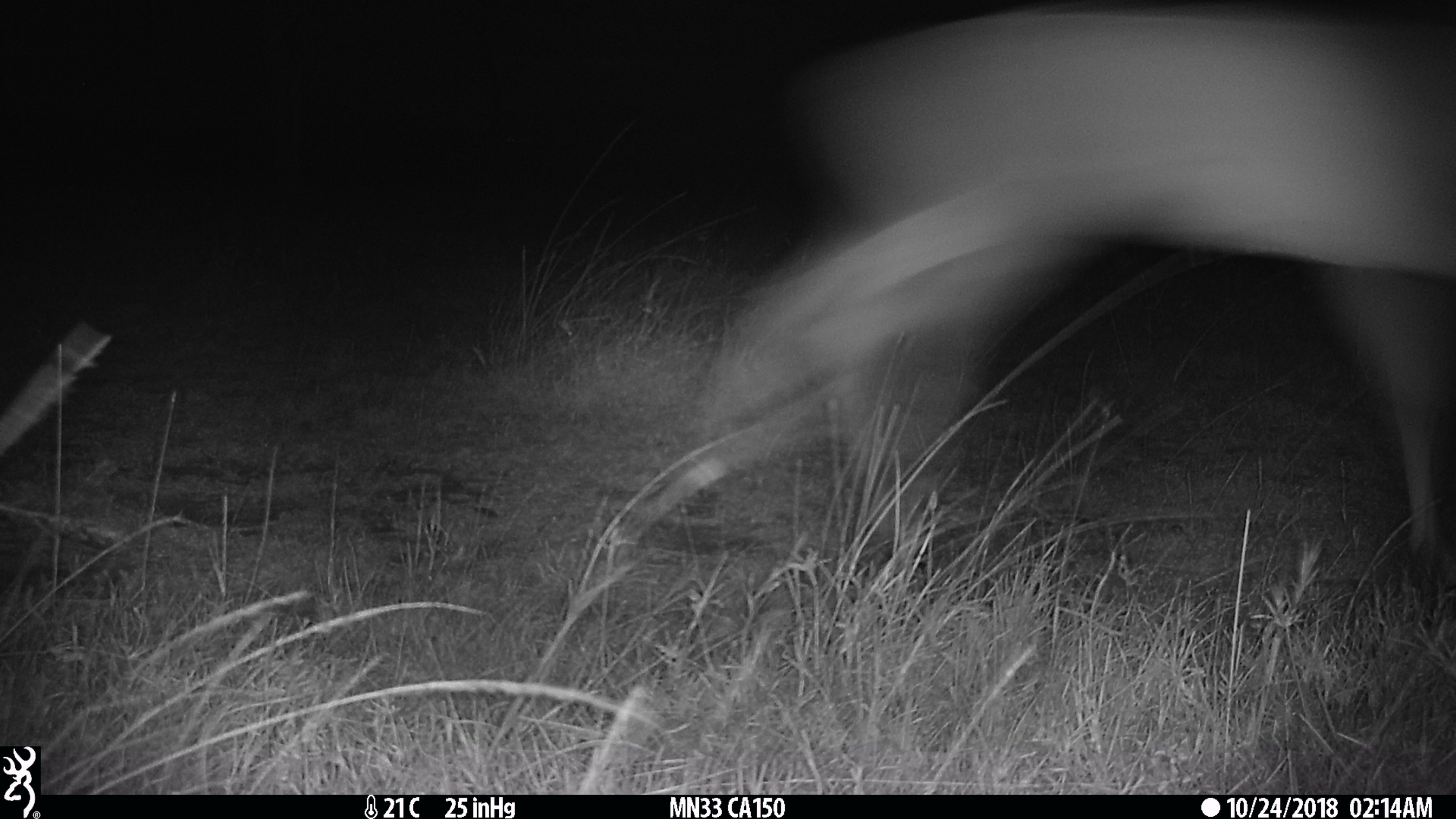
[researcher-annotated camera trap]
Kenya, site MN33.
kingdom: Animalia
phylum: Chordata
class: Mammalia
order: Artiodactyla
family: Bovidae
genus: Aepyceros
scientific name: Aepyceros melampus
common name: impala